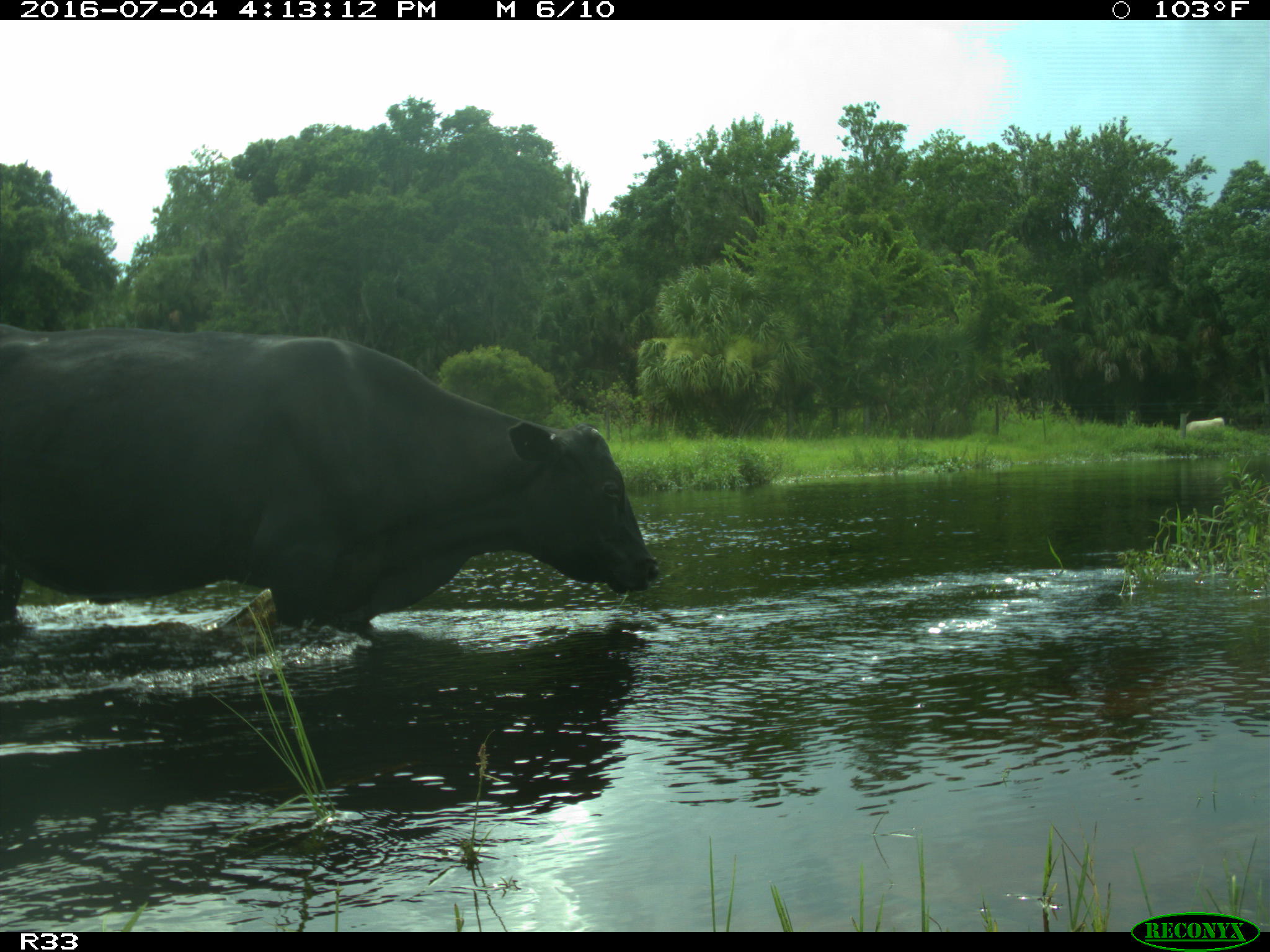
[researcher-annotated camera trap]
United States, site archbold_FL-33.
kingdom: Animalia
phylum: Chordata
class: Mammalia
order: Artiodactyla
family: Bovidae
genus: Bos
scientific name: Bos taurus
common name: domestic cow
Bos taurus (domestic cow).